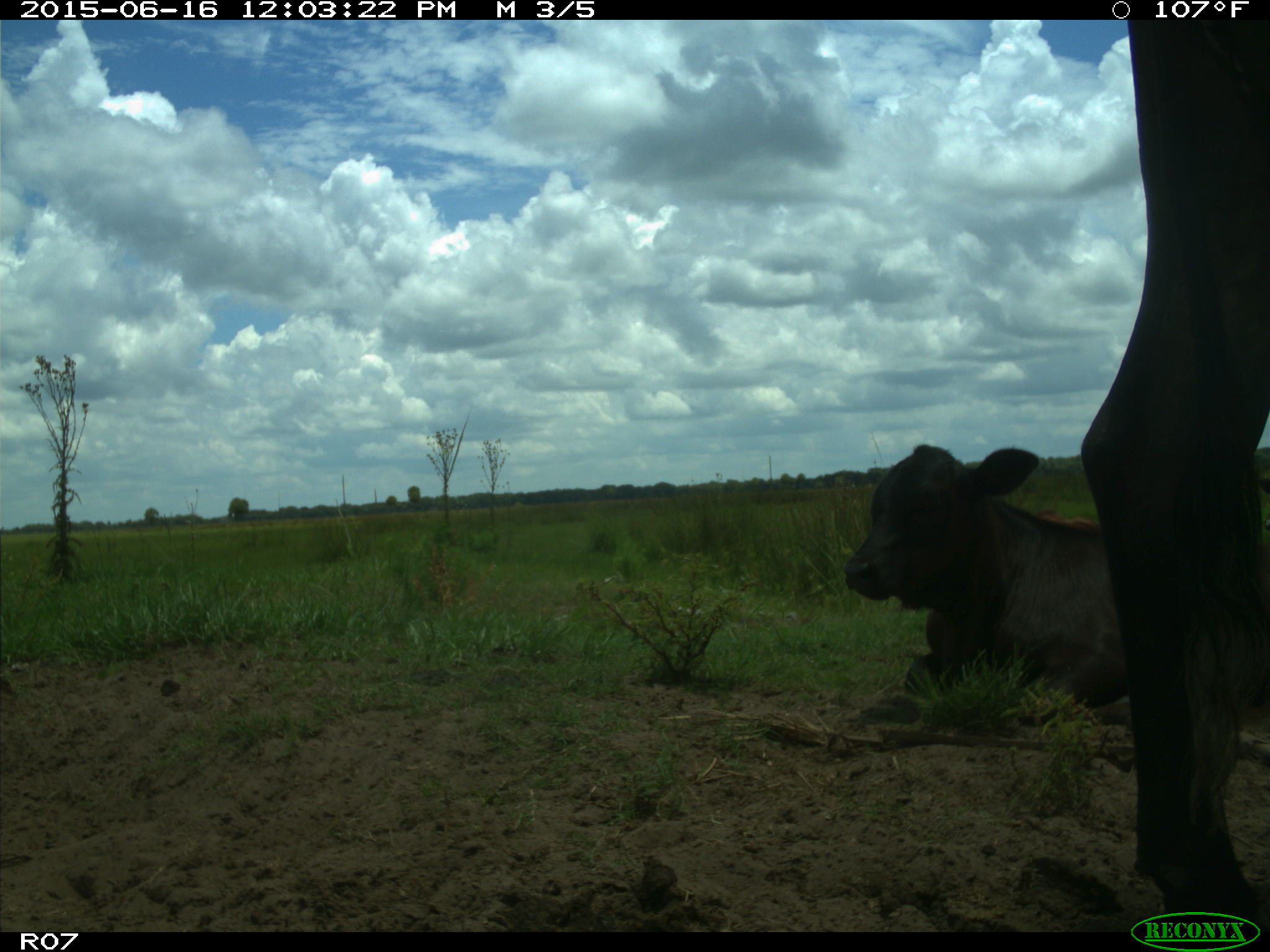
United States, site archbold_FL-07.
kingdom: Animalia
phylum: Chordata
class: Mammalia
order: Artiodactyla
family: Bovidae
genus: Bos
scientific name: Bos taurus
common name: domestic cow